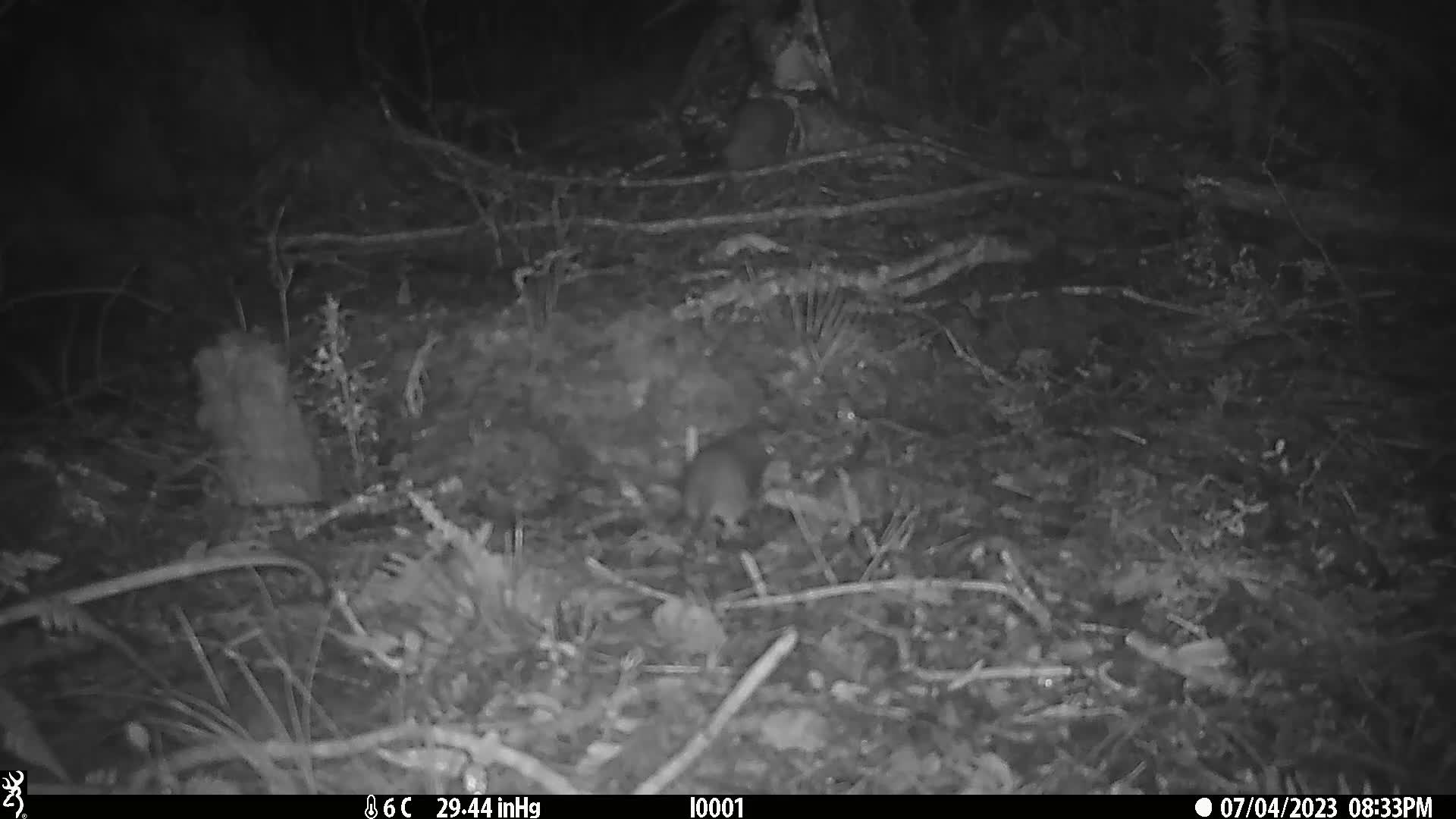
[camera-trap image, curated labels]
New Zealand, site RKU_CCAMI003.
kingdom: Animalia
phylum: Chordata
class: Mammalia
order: Rodentia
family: Muridae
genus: Rattus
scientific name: Rattus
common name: rat